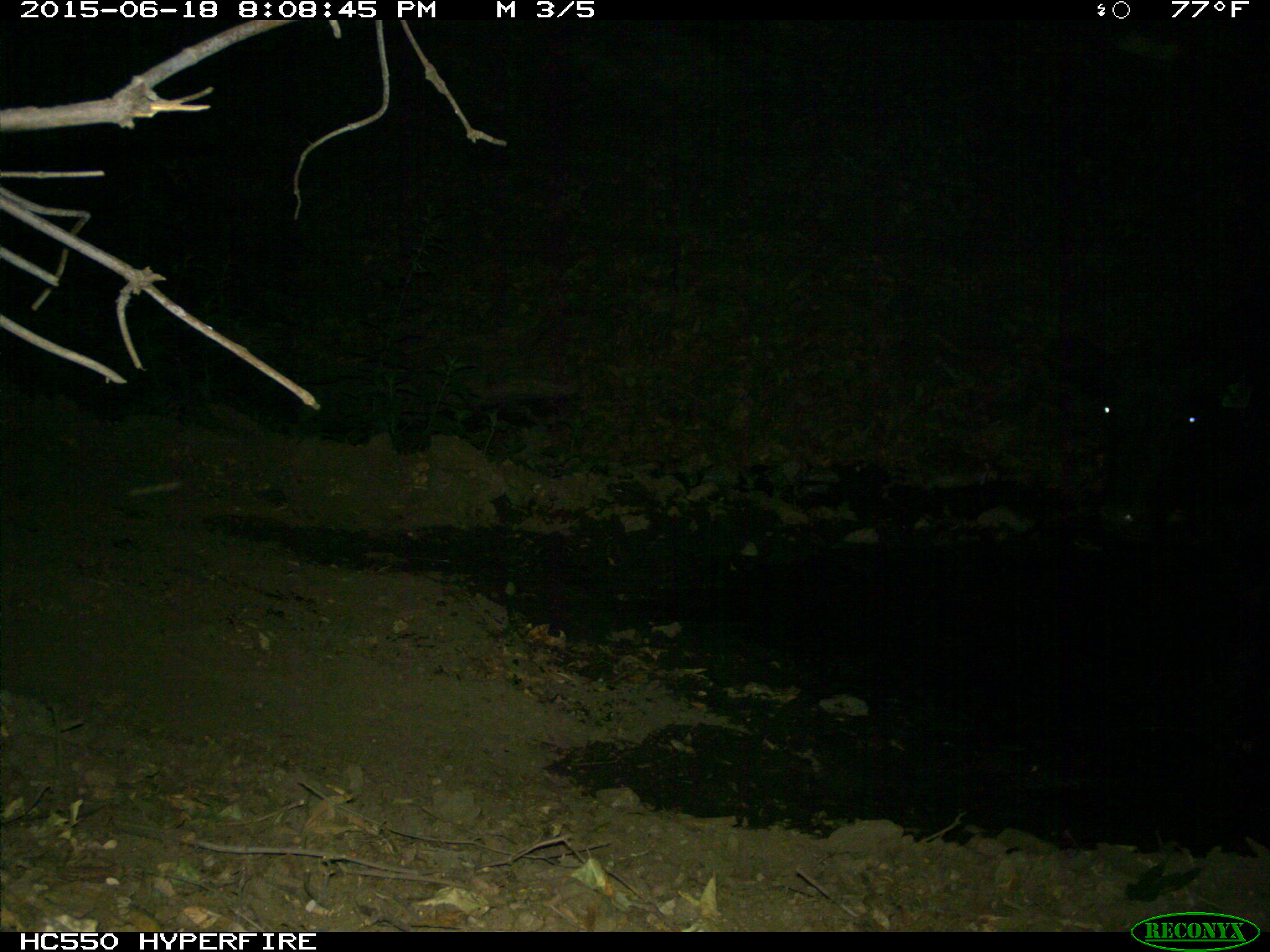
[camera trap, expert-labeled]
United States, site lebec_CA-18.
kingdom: Animalia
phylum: Chordata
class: Mammalia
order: Artiodactyla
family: Bovidae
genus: Bos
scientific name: Bos taurus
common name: domestic cow